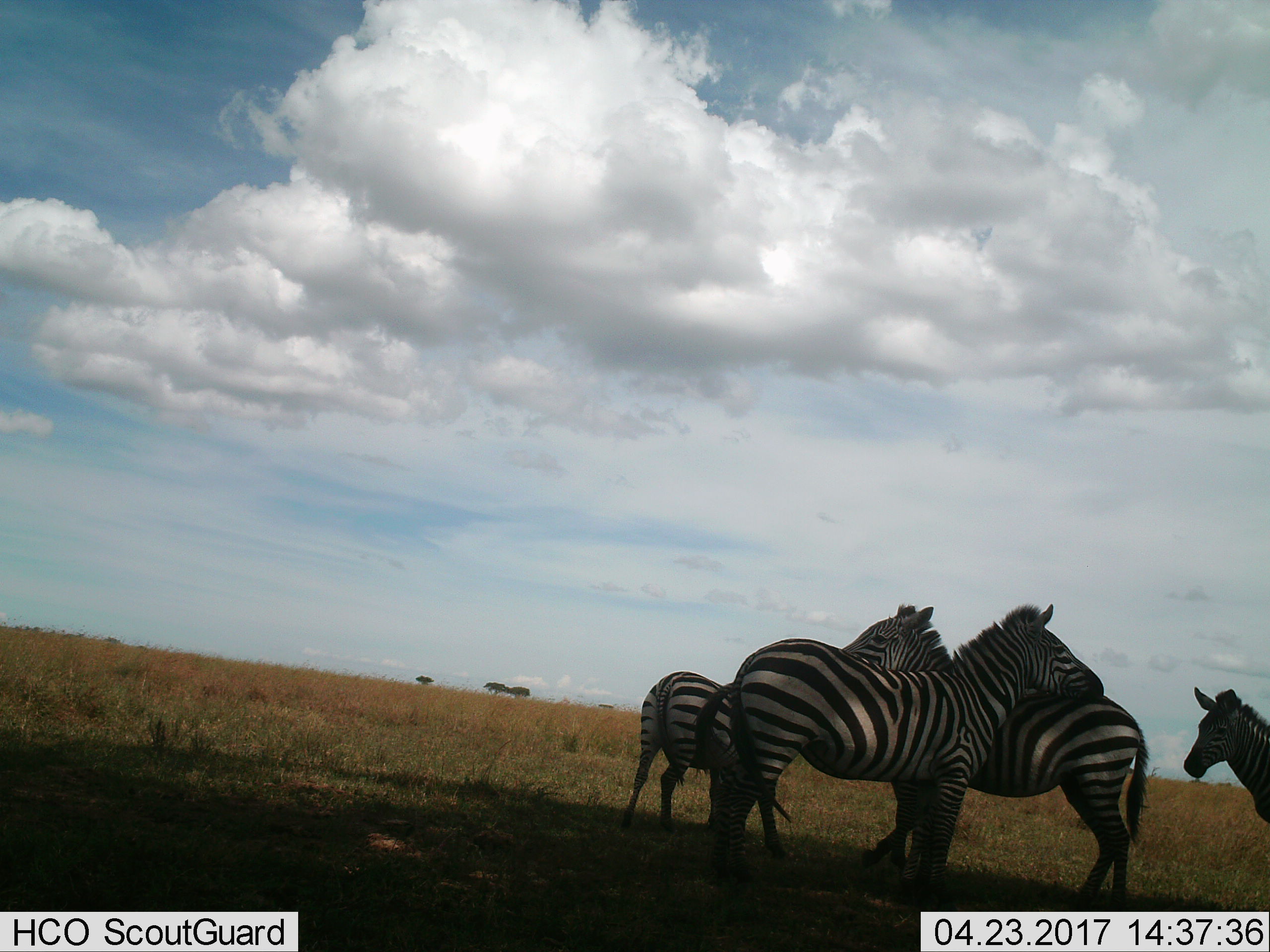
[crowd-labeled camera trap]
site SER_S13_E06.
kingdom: Animalia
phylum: Chordata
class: Mammalia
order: Perissodactyla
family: Equidae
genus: Equus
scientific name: Equus quagga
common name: plains zebra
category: zebraplains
Zebraplains (plains zebra) (Equus quagga), count 4. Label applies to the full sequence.